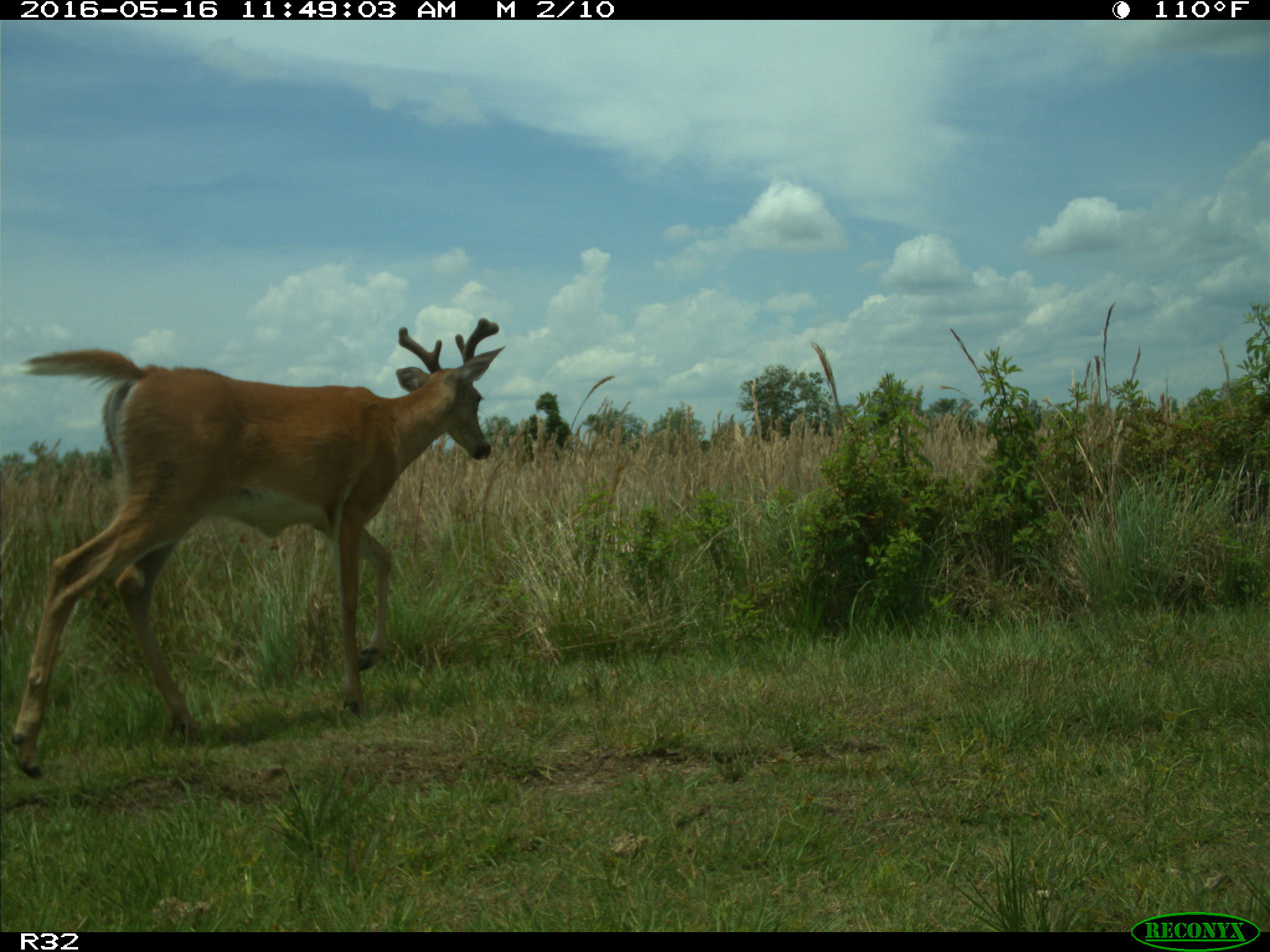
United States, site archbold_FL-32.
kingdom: Animalia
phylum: Chordata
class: Mammalia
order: Artiodactyla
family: Cervidae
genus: Odocoileus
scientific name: Odocoileus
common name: deer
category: unidentified deer